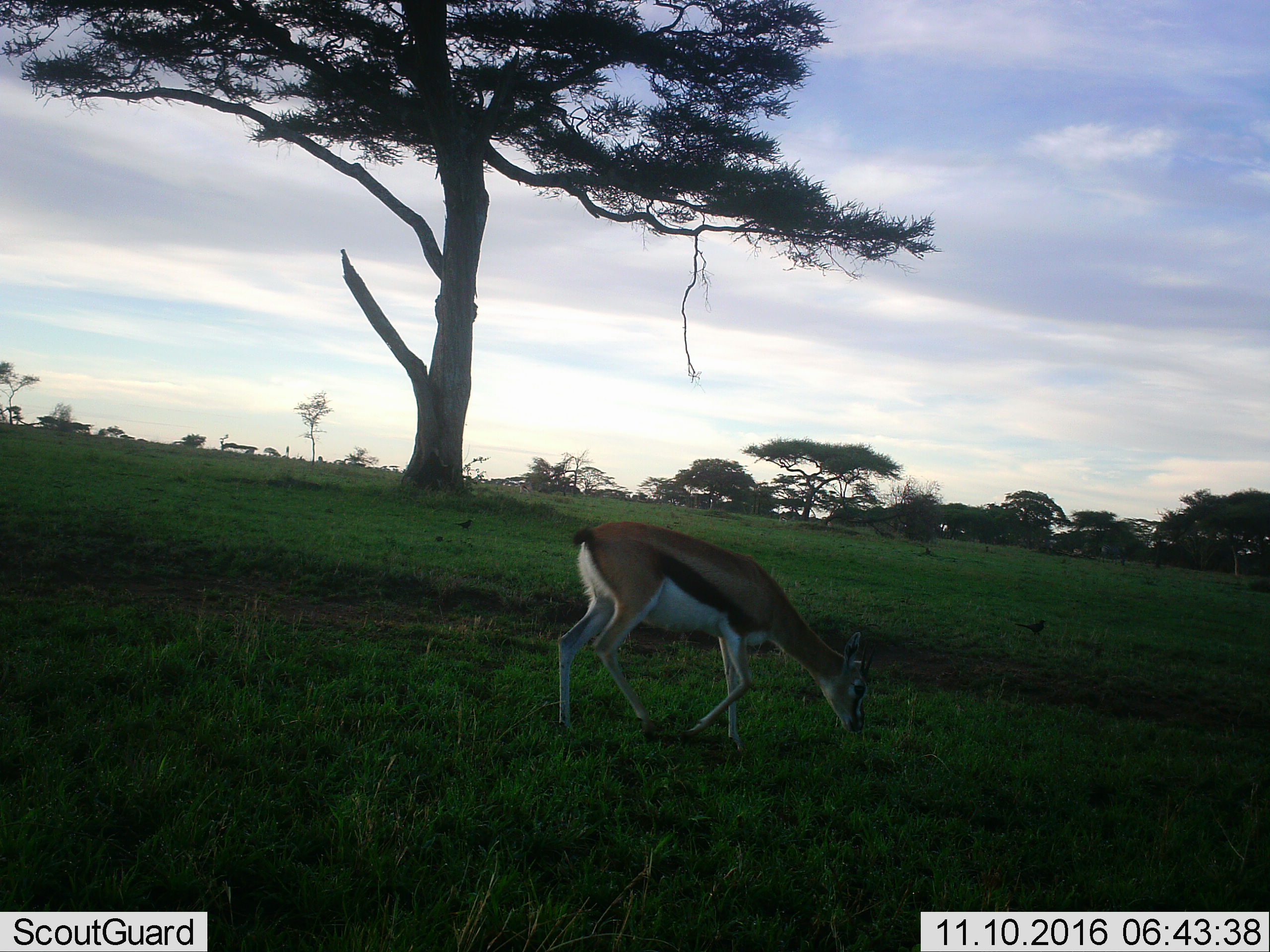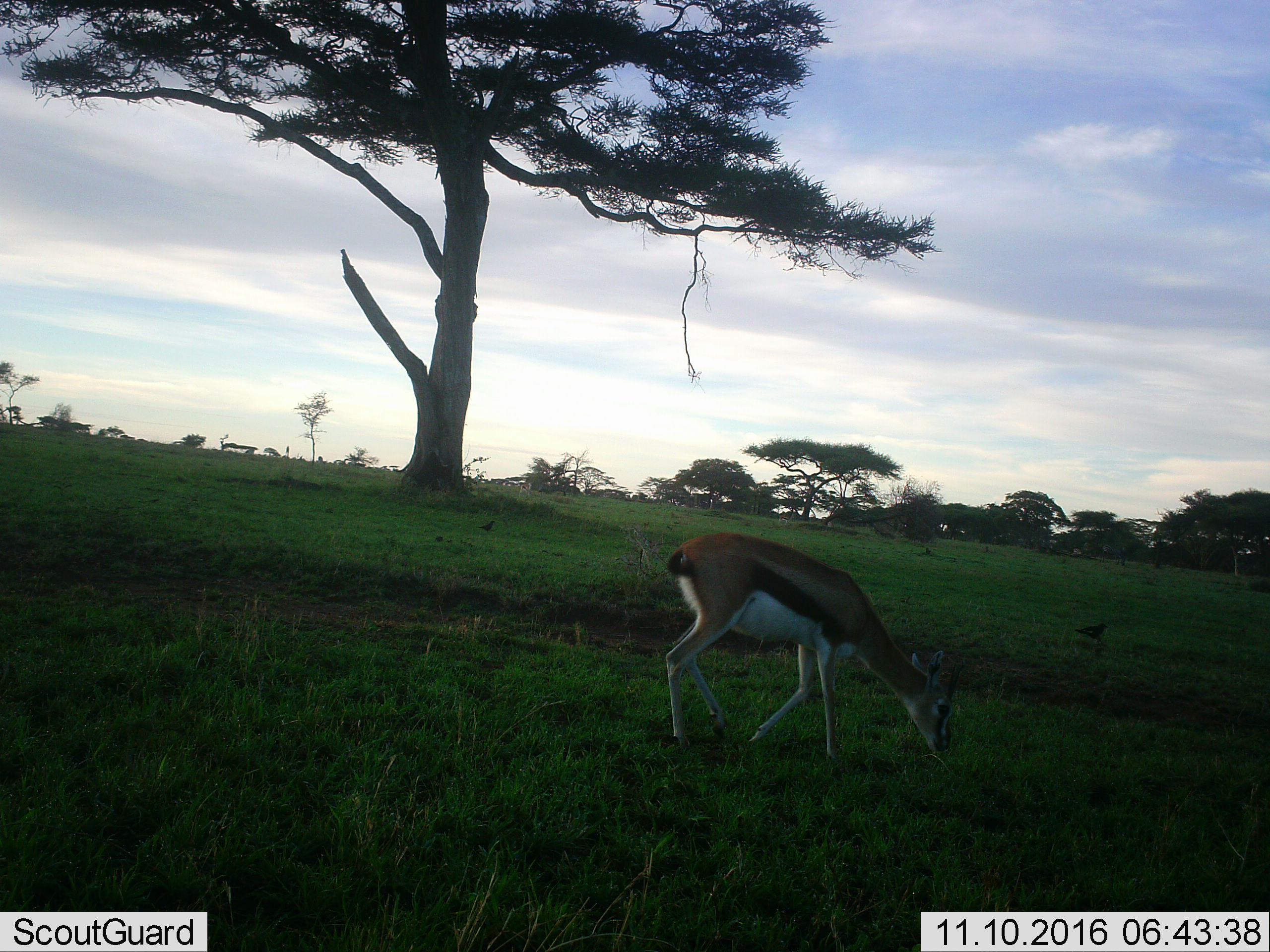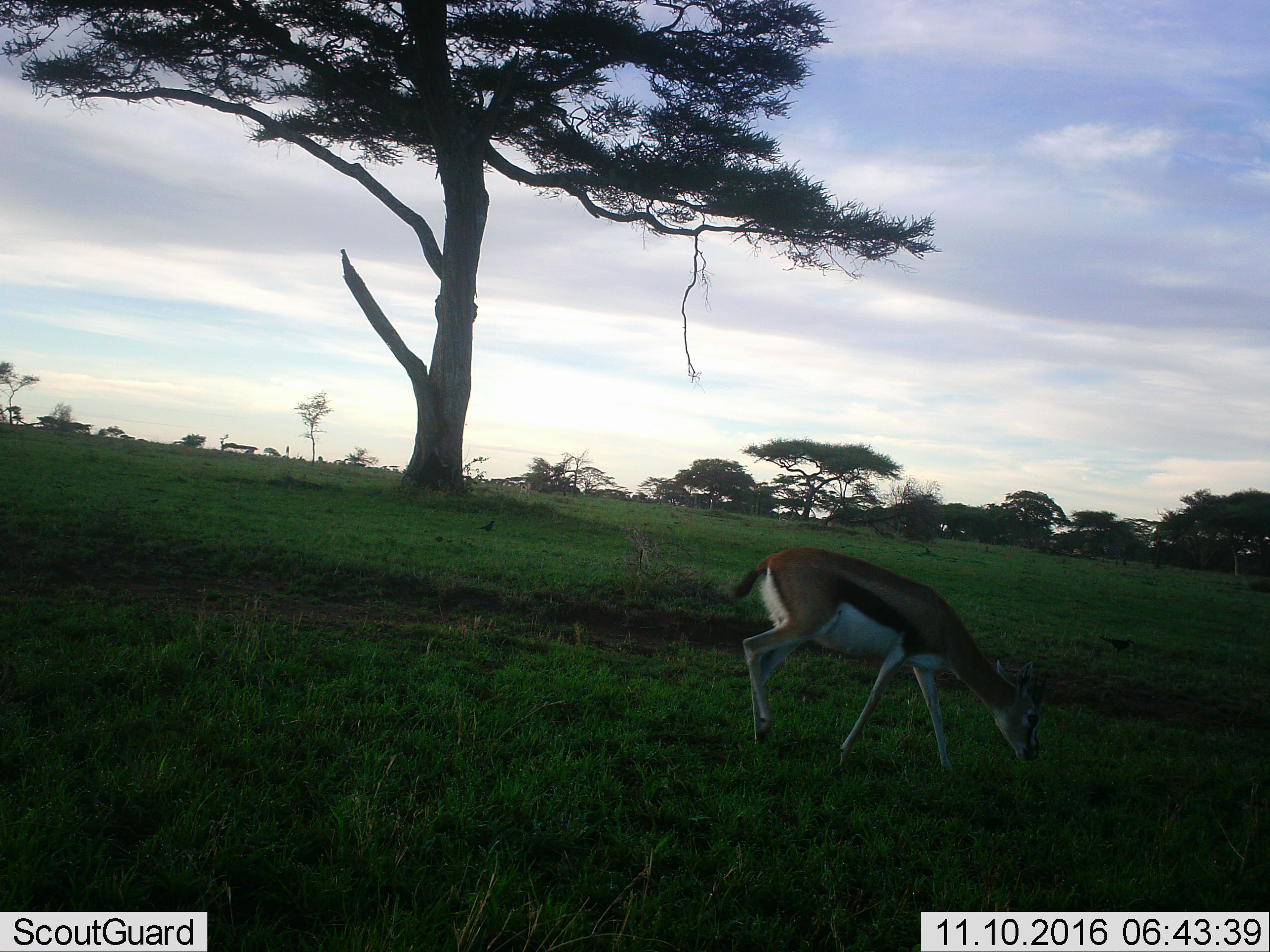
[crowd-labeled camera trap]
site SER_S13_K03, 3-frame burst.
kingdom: Animalia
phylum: Chordata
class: Mammalia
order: Artiodactyla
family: Bovidae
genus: Eudorcas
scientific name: Eudorcas thomsonii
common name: thomson's gazelle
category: gazellethomsons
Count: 1.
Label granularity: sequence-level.